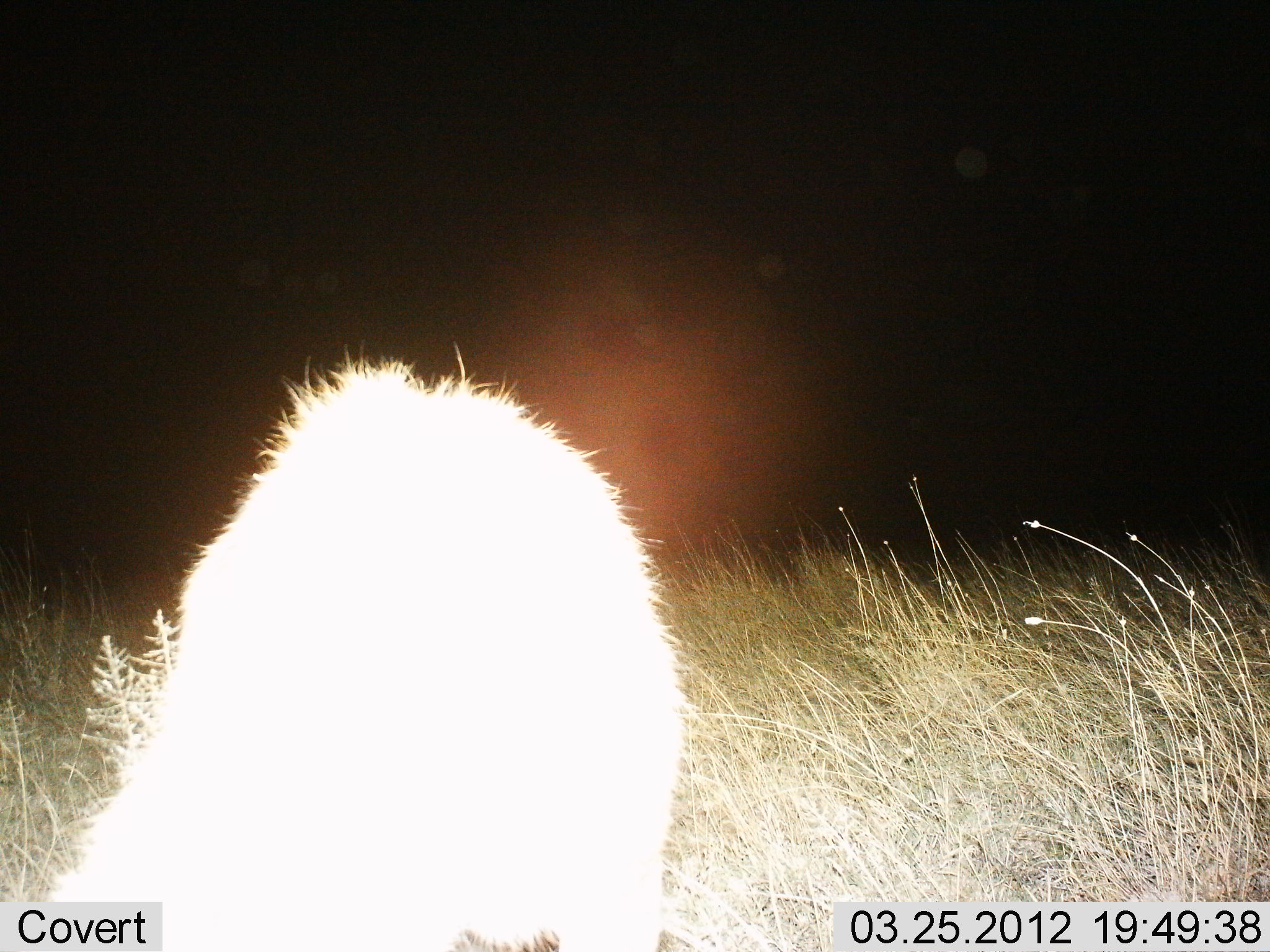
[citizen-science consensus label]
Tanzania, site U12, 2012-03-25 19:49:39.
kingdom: Animalia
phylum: Chordata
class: Mammalia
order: Carnivora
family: Hyaenidae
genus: Crocuta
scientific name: Crocuta crocuta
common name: spotted hyena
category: hyenaspotted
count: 1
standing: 67%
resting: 17%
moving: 17%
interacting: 0%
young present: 0%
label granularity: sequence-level